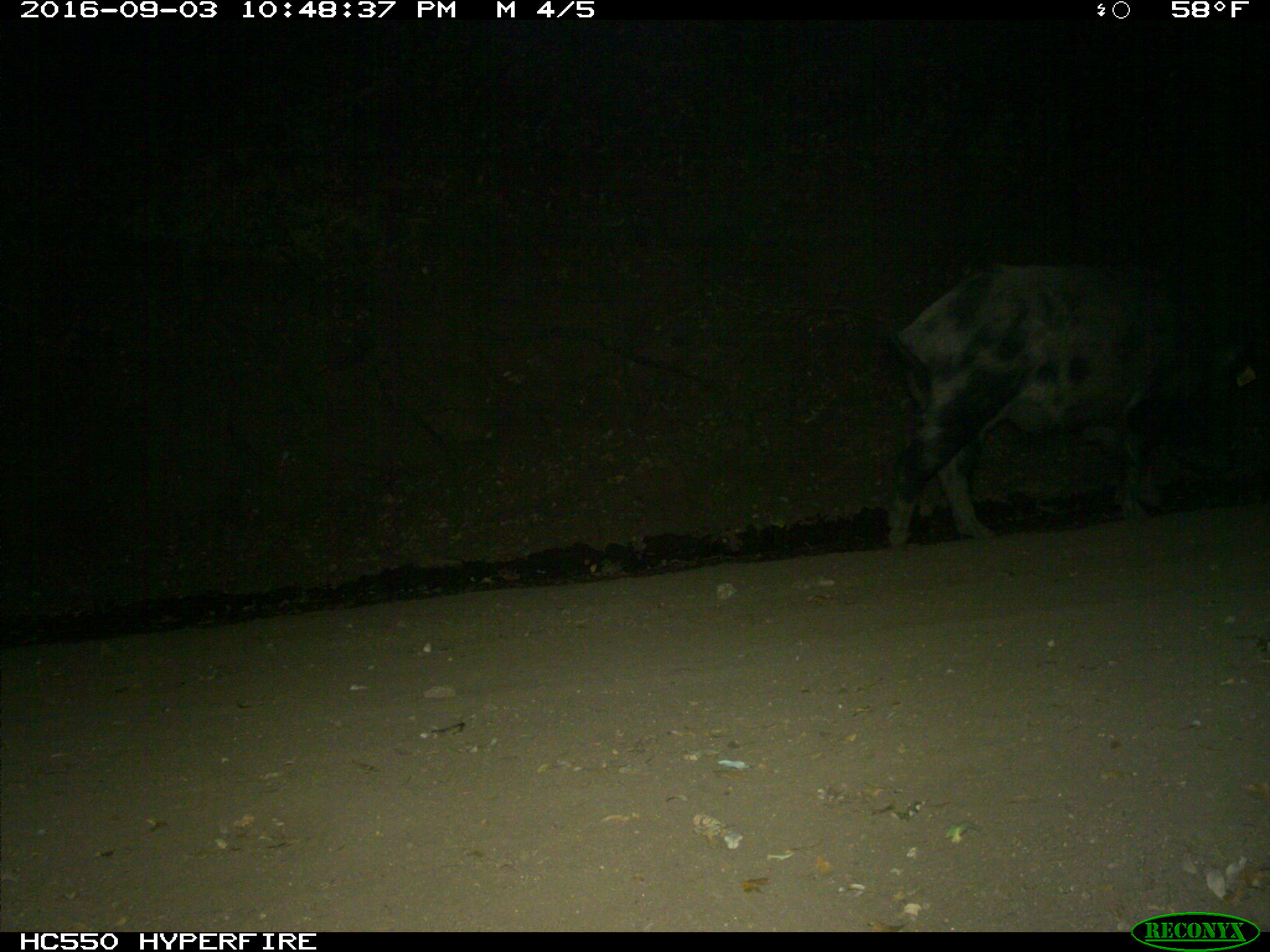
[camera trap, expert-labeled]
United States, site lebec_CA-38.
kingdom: Animalia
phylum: Chordata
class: Mammalia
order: Artiodactyla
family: Suidae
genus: Sus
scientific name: Sus scrofa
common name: wild boar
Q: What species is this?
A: Sus scrofa (wild boar).